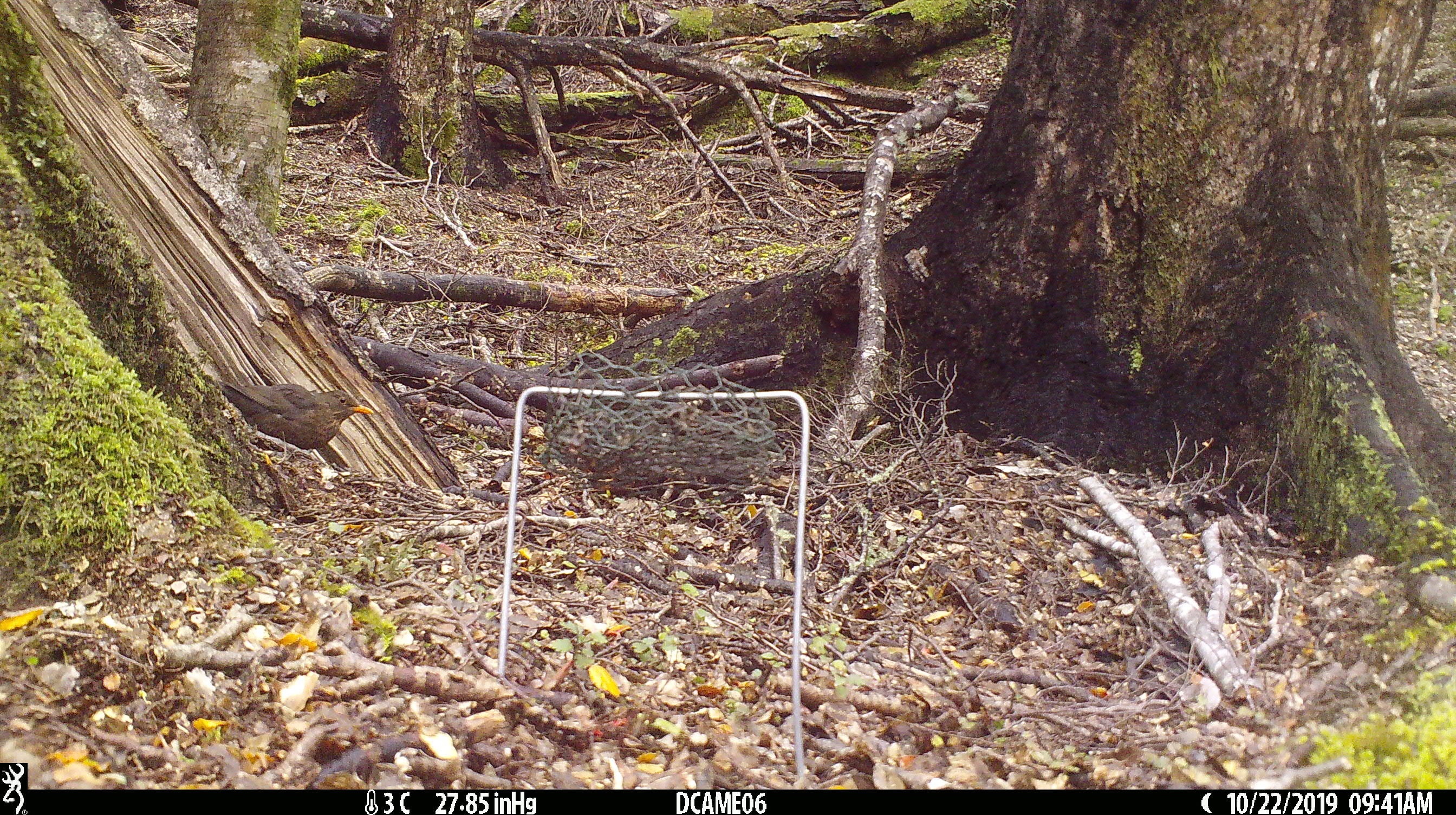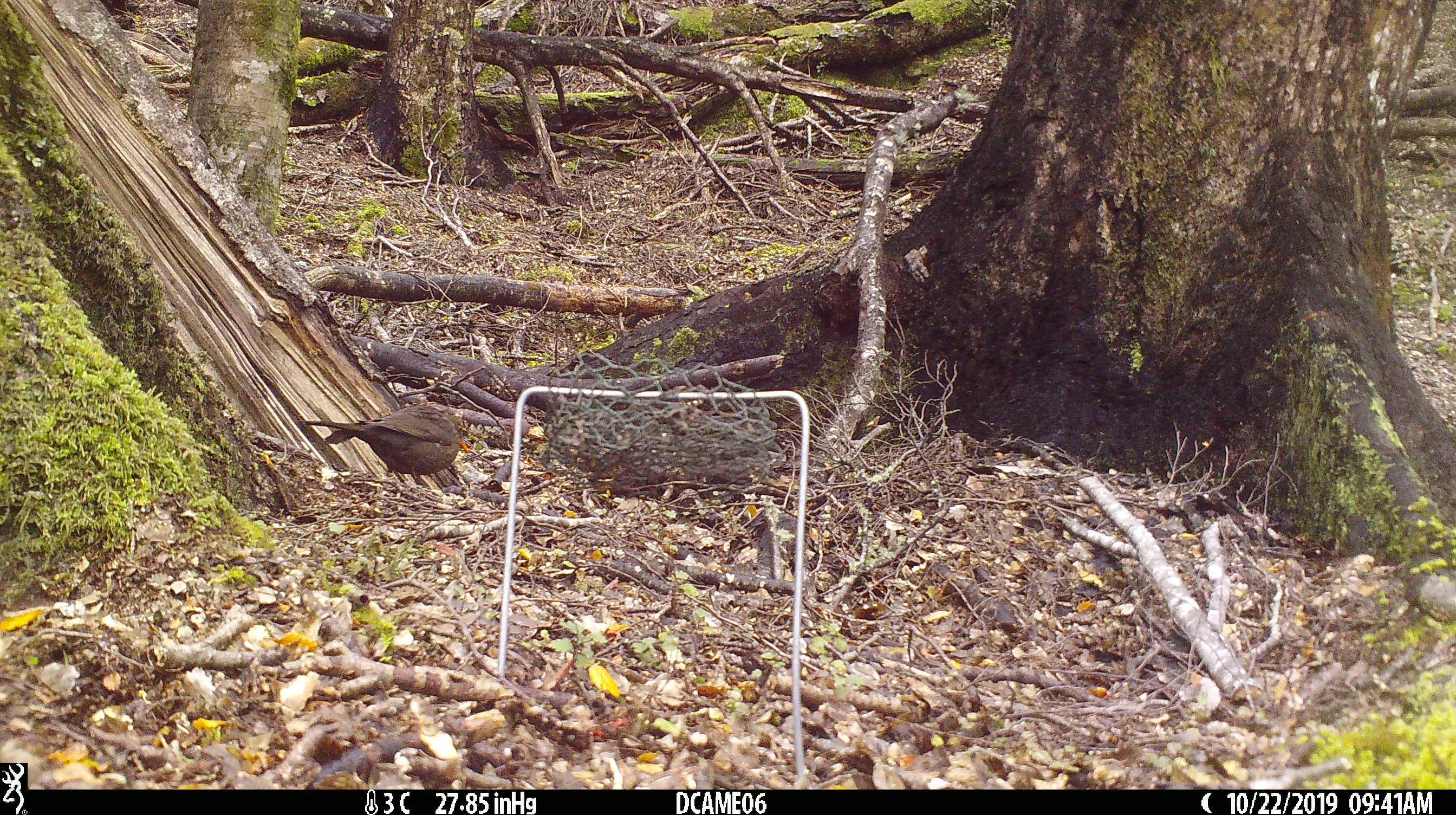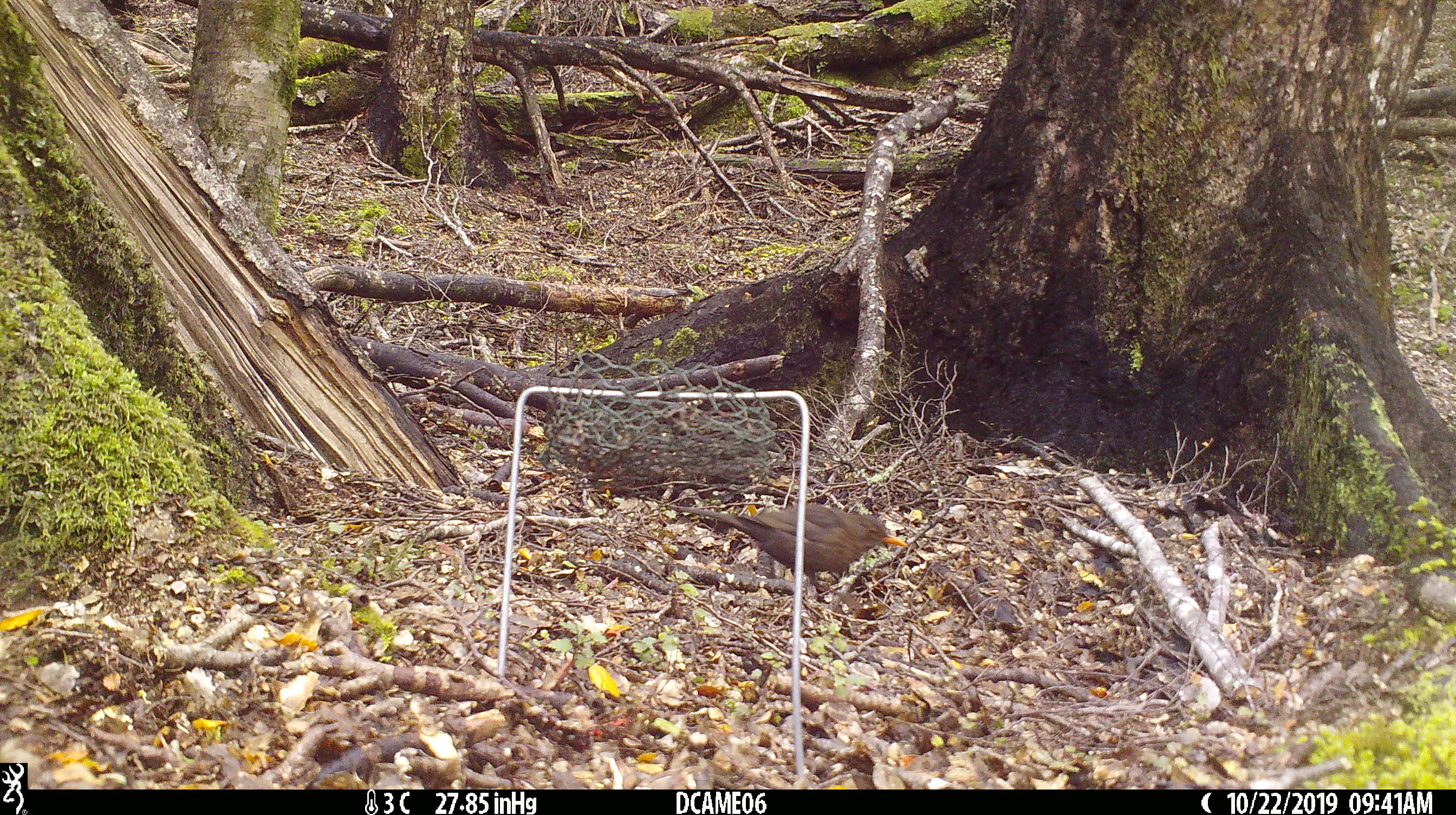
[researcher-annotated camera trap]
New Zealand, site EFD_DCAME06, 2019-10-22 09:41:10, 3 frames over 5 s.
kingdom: Animalia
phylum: Chordata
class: Aves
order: Passeriformes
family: Turdidae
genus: Turdus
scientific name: Turdus merula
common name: eurasian blackbird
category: blackbird